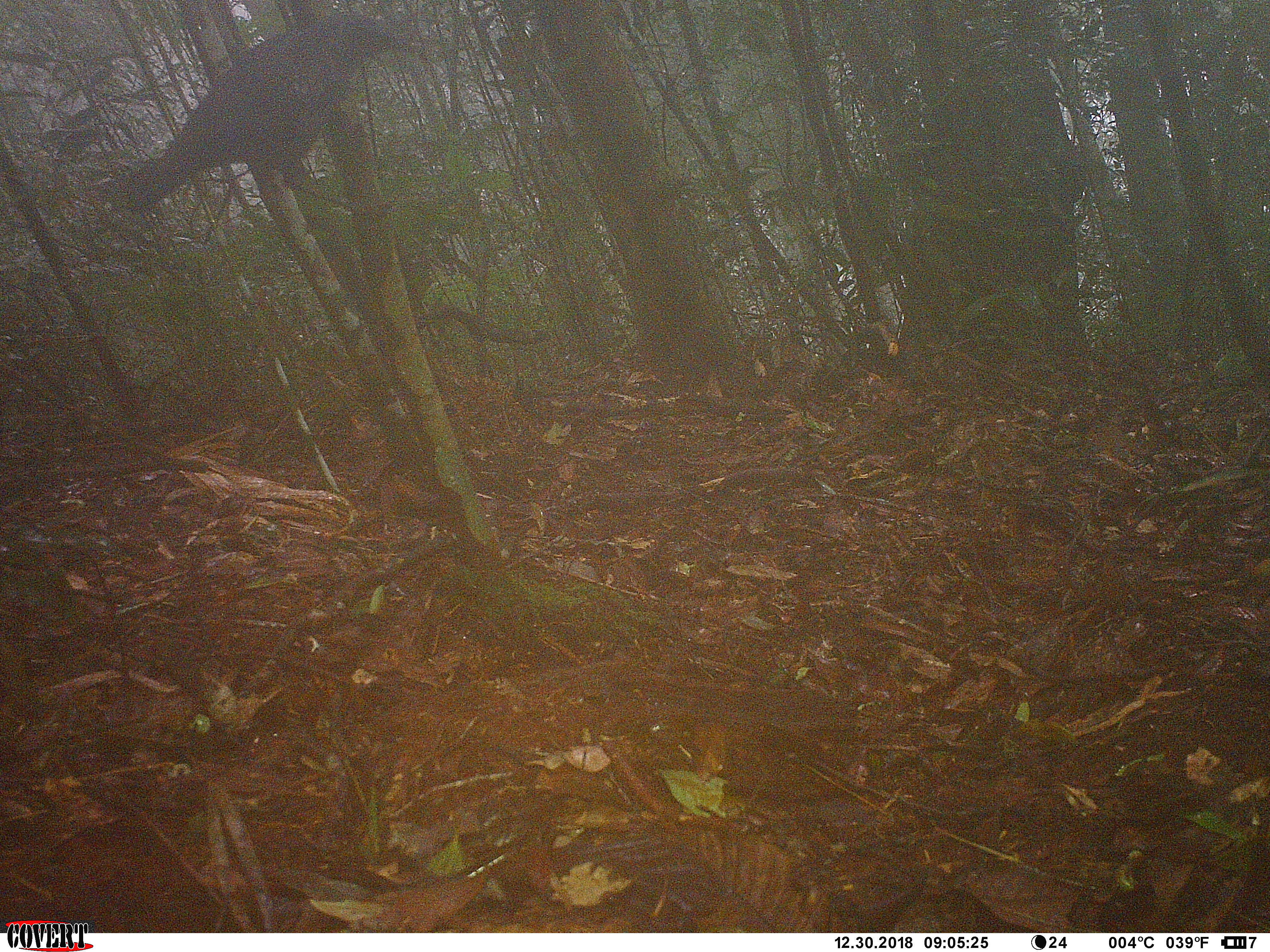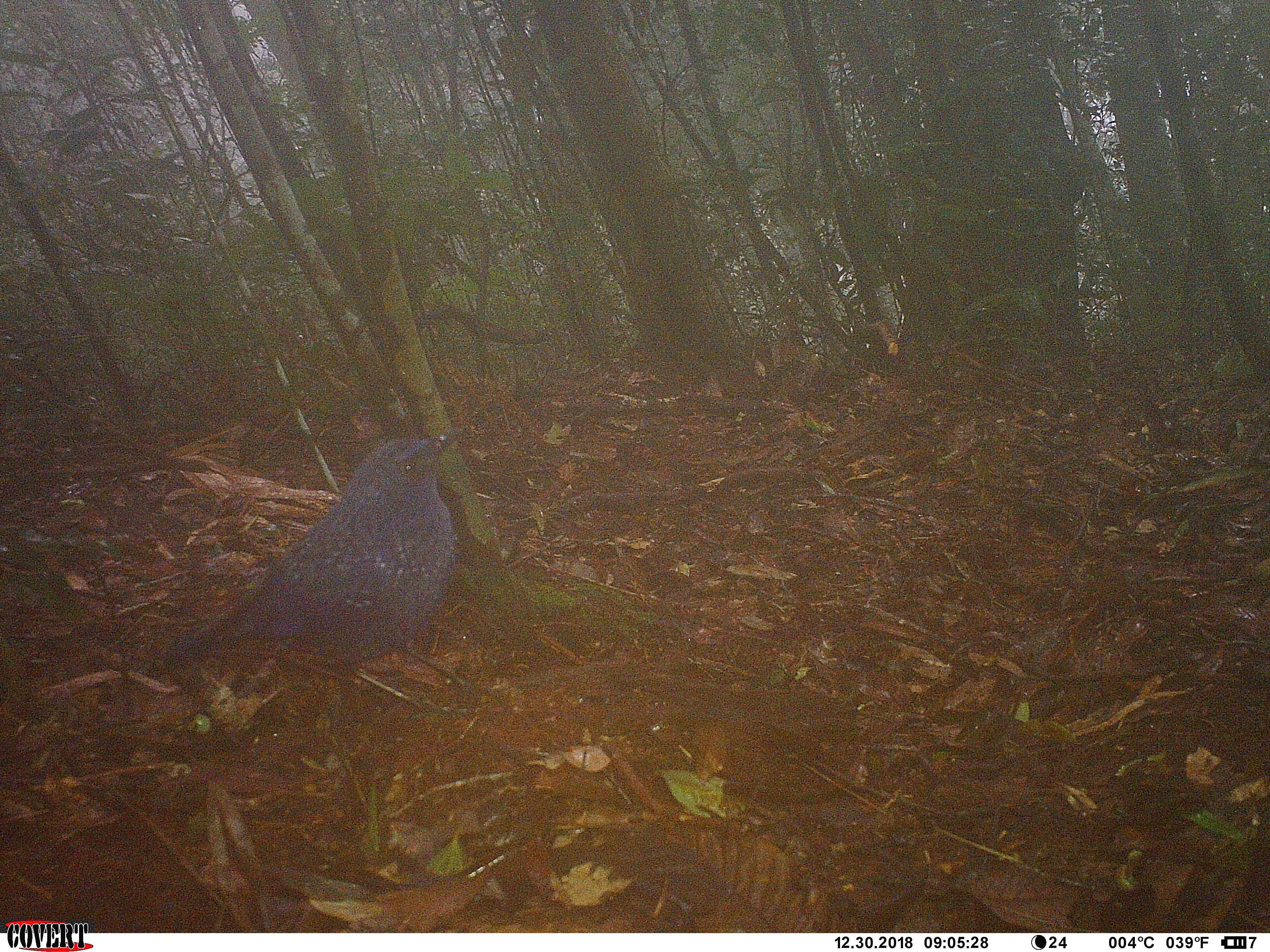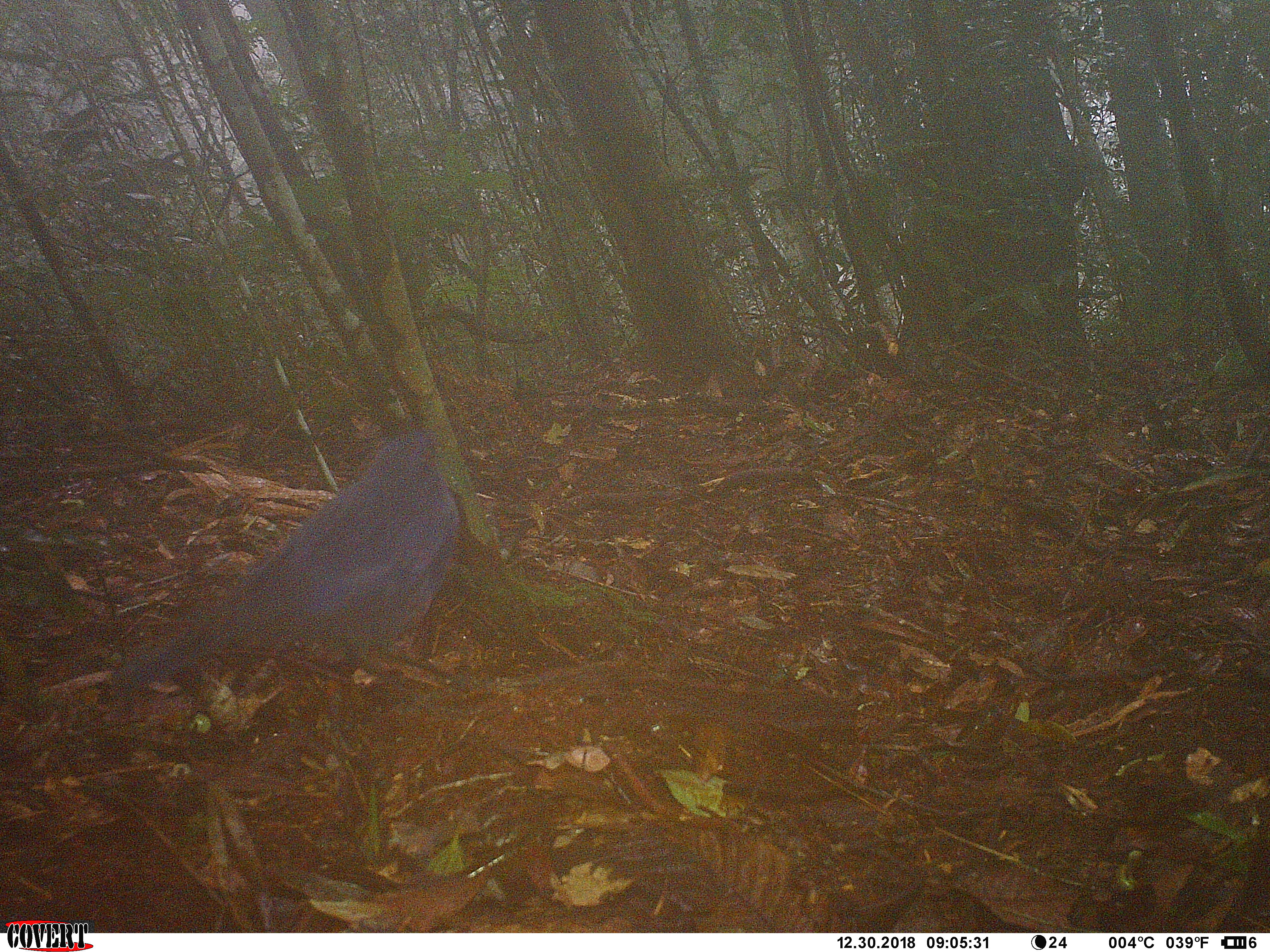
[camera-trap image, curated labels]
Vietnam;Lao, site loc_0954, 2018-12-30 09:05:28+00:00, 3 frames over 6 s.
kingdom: Animalia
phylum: Chordata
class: Aves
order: Passeriformes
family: Muscicapidae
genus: Myophonus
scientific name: Myophonus caeruleus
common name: blue whistling thrush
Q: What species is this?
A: Blue whistling thrush (Myophonus caeruleus).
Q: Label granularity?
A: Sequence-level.